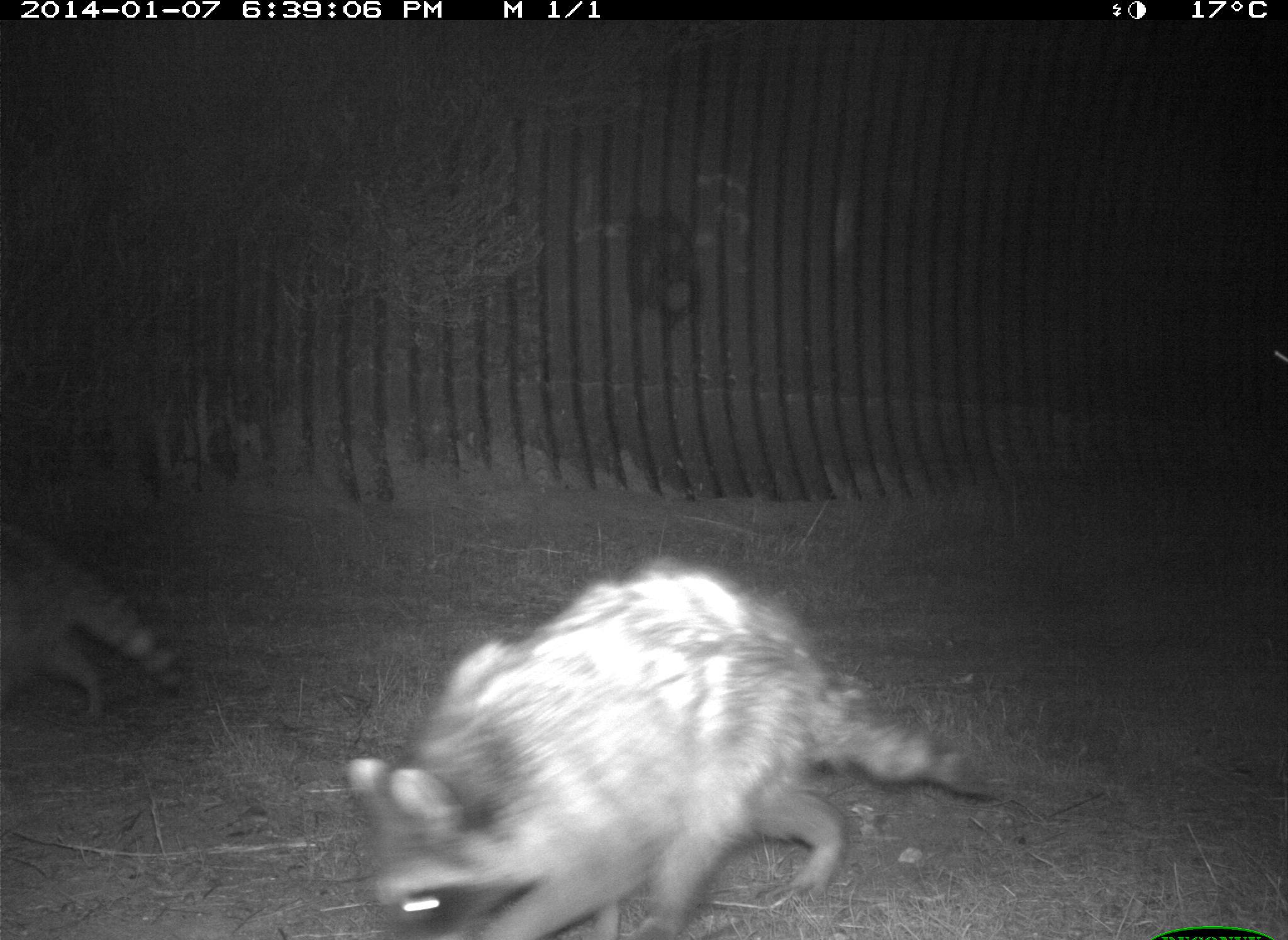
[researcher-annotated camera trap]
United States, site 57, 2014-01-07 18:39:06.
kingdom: Animalia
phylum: Chordata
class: Mammalia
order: Carnivora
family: Procyonidae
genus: Procyon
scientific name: Procyon lotor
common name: raccoon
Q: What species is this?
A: Raccoon (Procyon lotor).